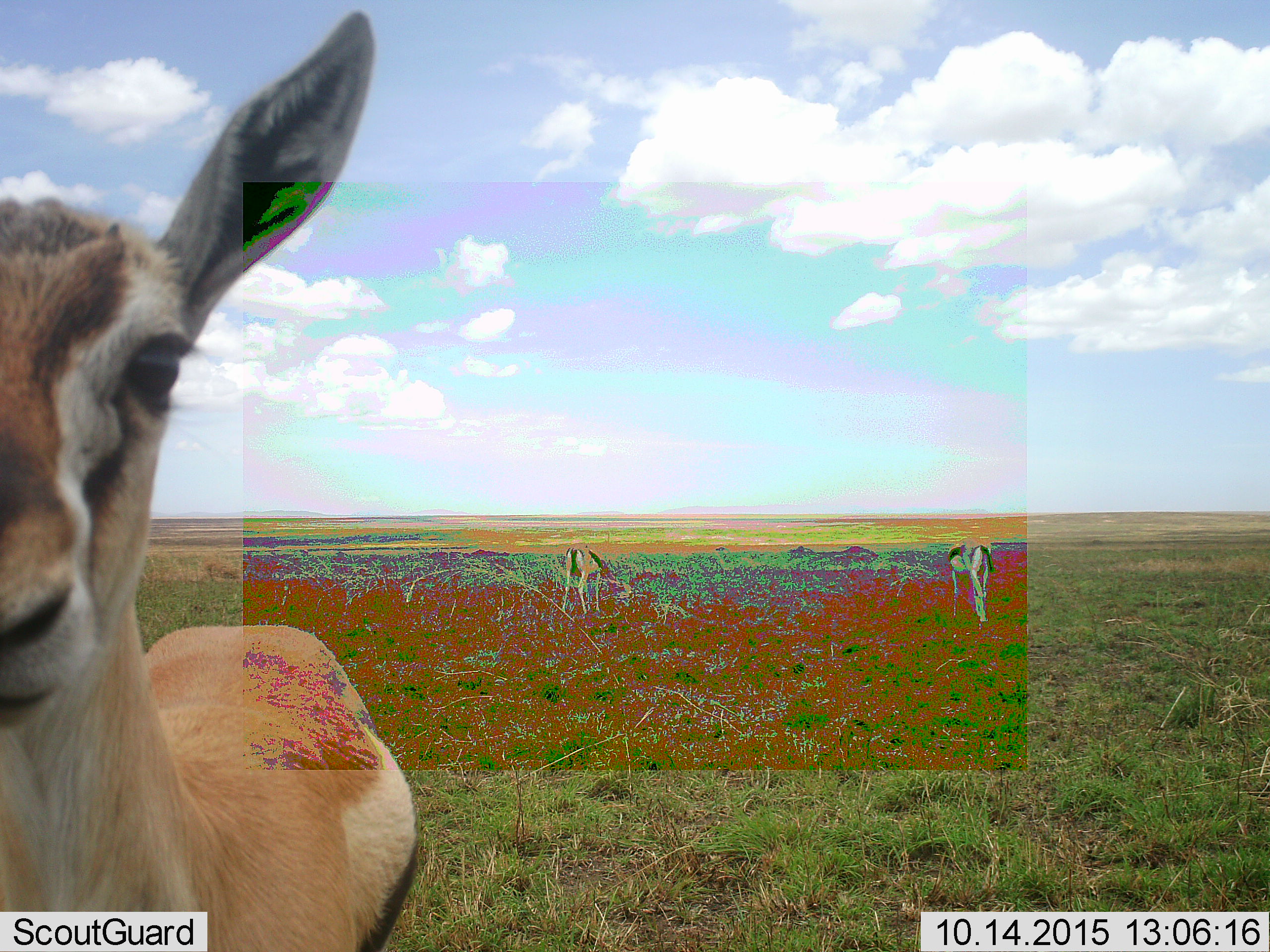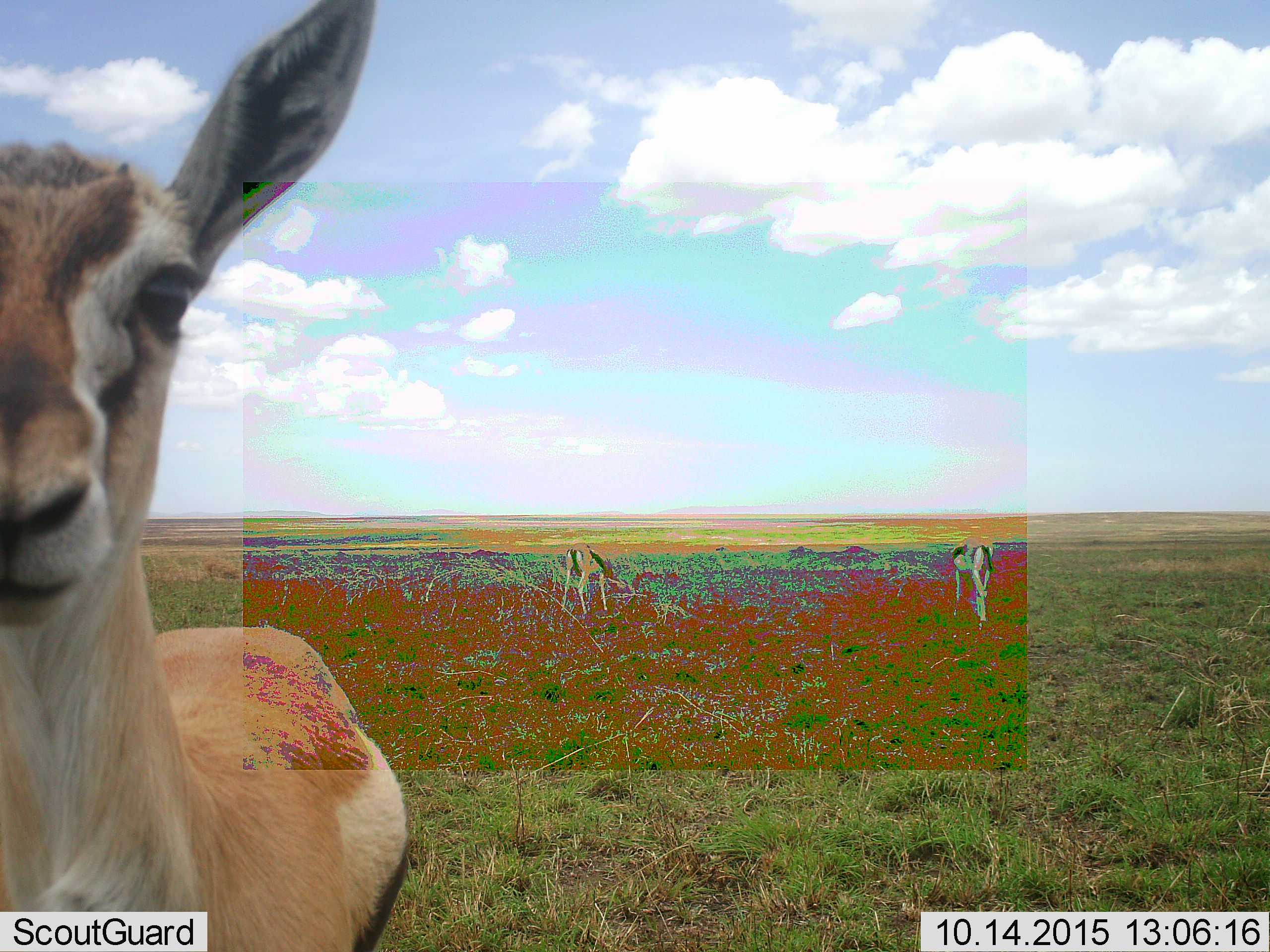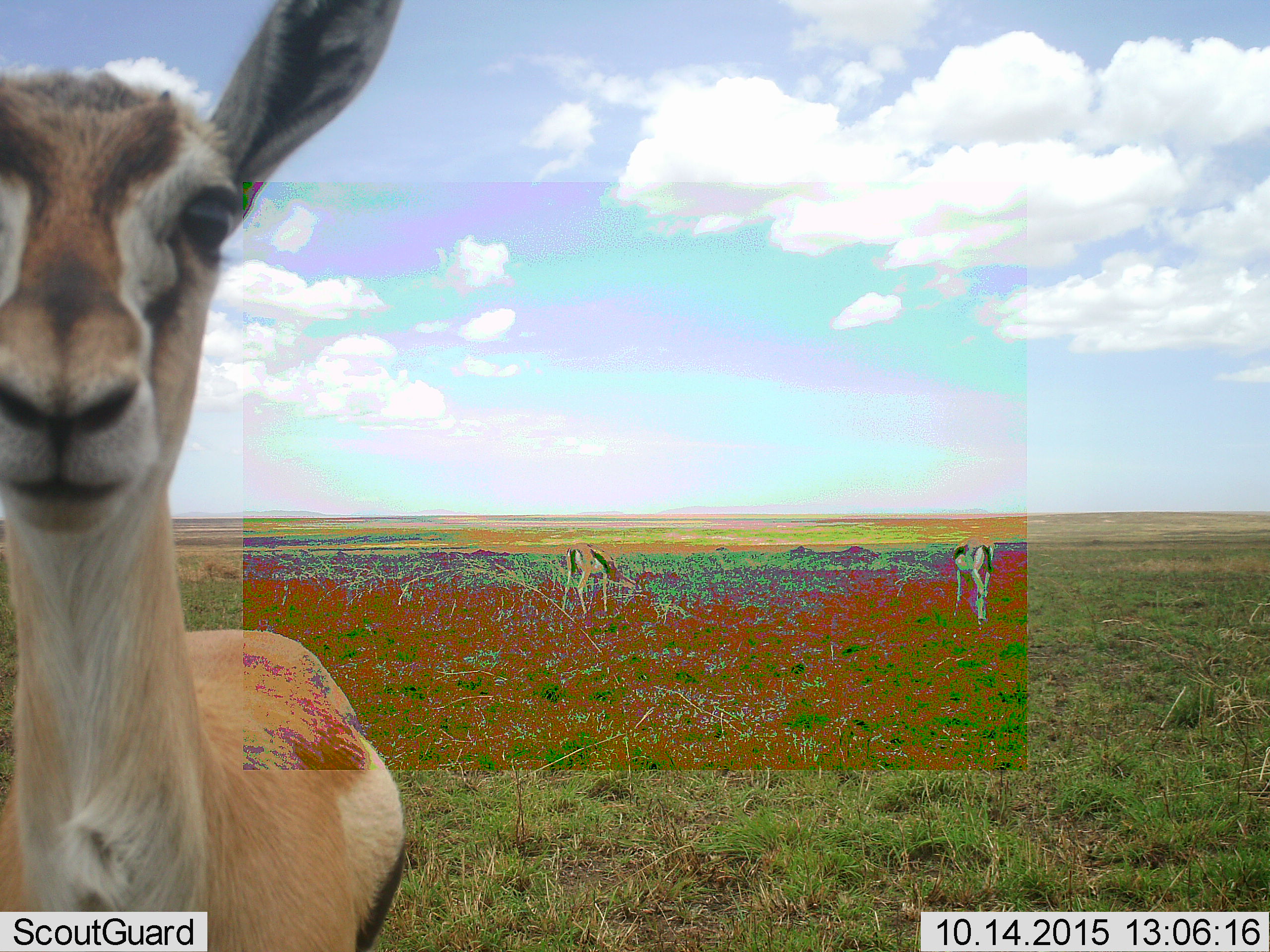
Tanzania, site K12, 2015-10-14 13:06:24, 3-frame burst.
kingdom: Animalia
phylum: Chordata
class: Mammalia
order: Artiodactyla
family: Bovidae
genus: Eudorcas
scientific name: Eudorcas thomsonii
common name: thomson's gazelle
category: gazellethomsons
Gazellethomsons (thomson's gazelle) (Eudorcas thomsonii), count 3. Behavior (volunteer vote fractions): standing 88%, resting 0%, moving 25%, interacting 0%. Young present (vote fraction): 0%. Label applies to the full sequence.